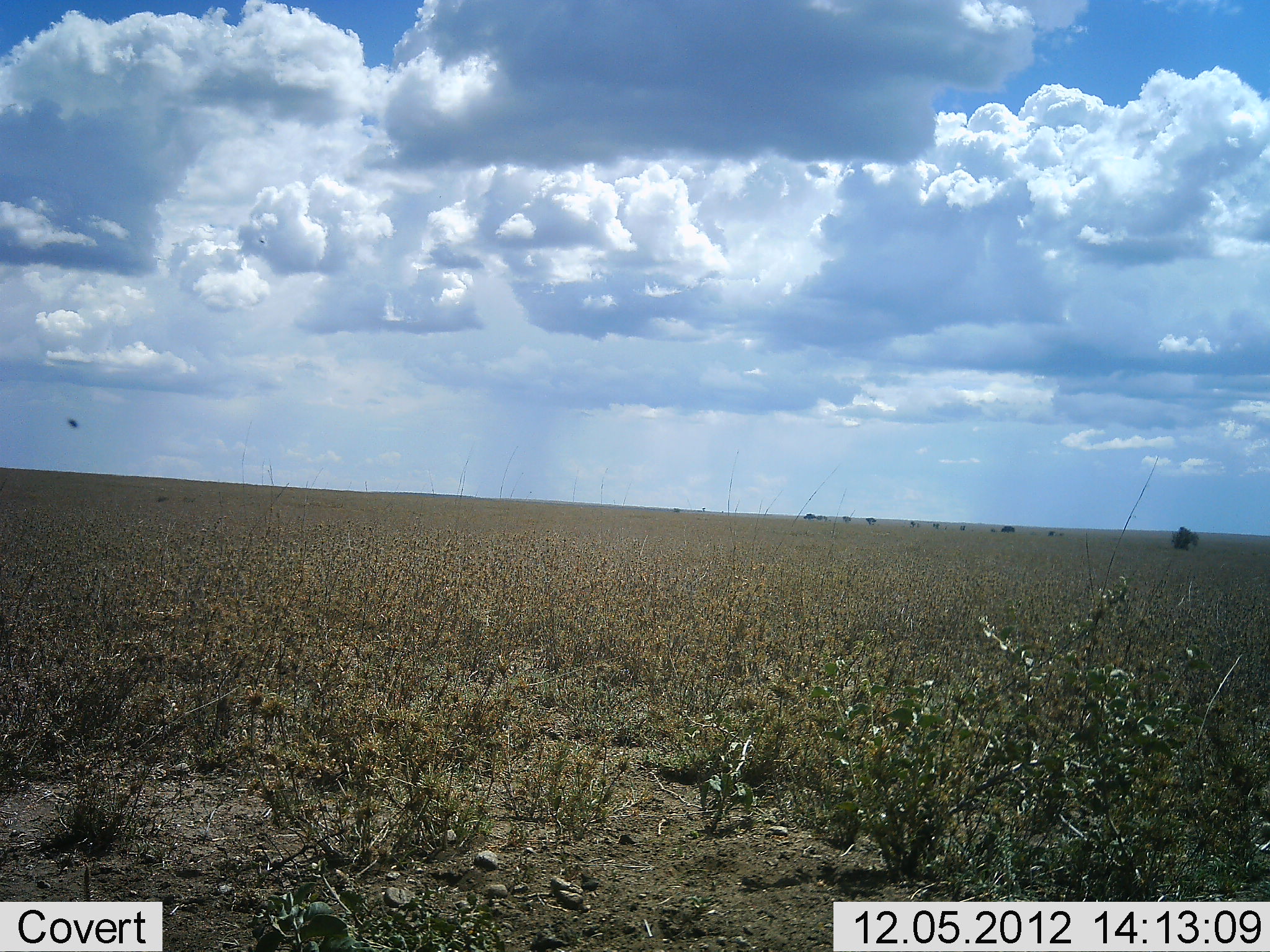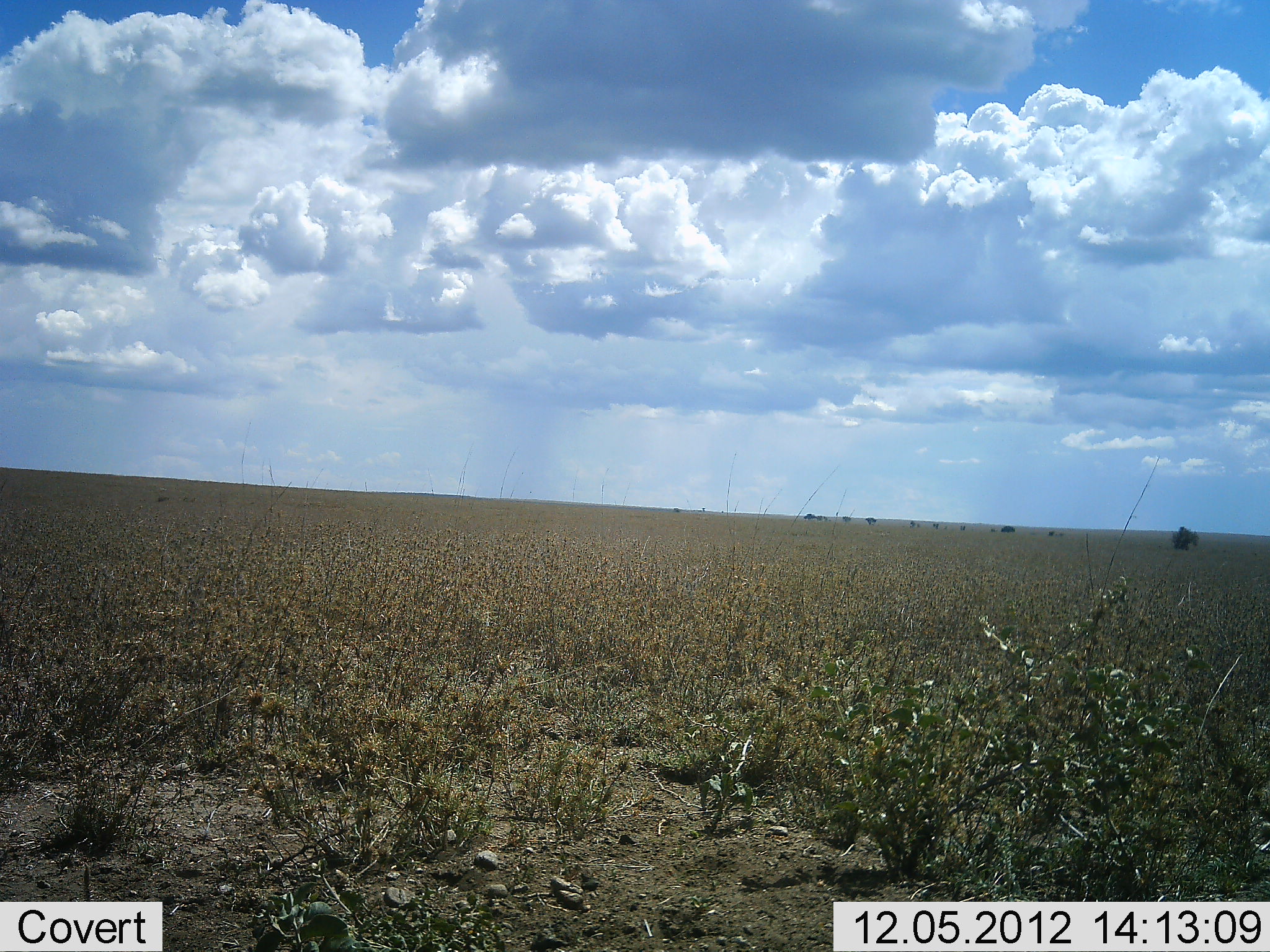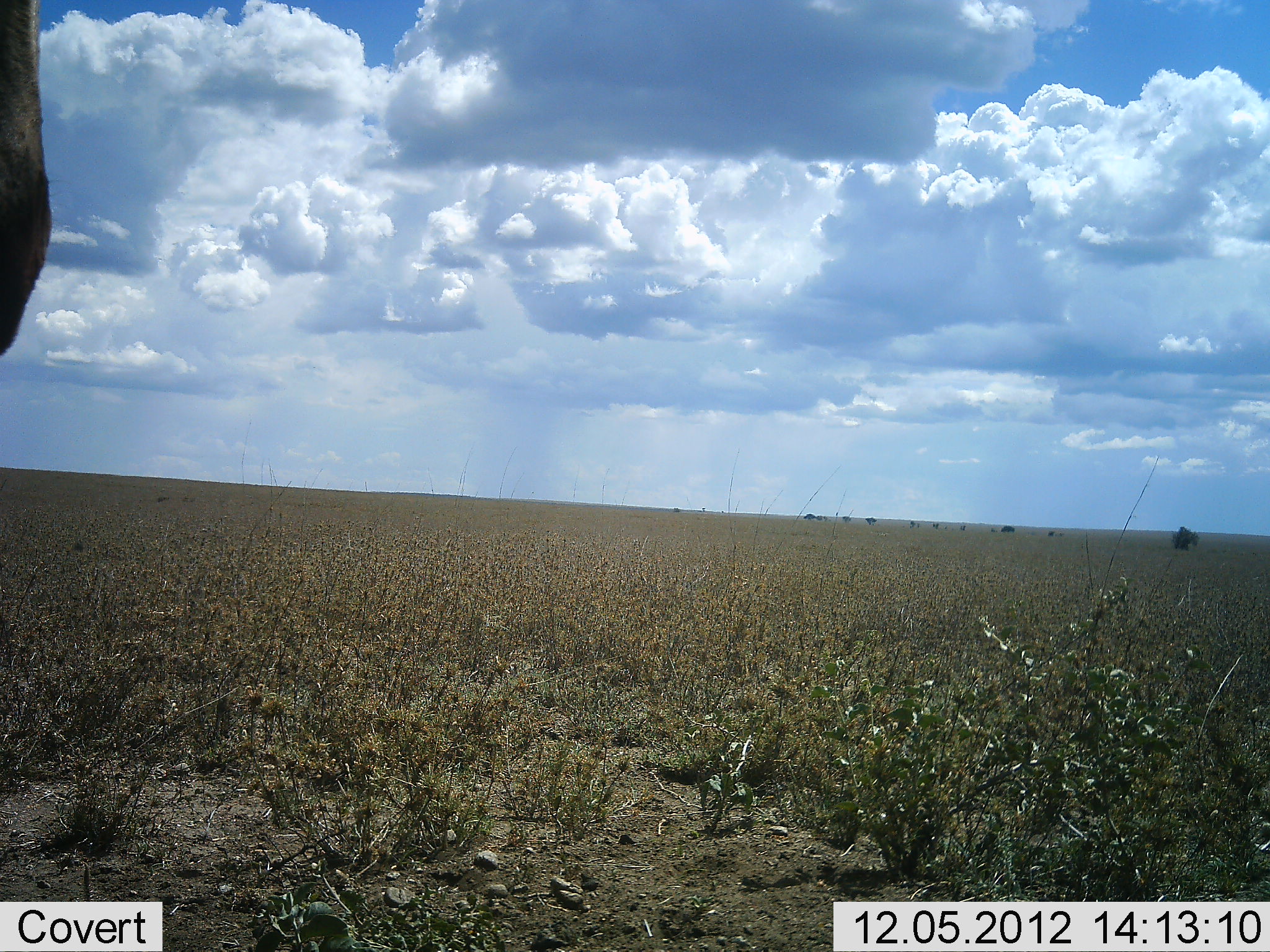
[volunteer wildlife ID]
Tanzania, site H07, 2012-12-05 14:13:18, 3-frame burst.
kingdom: Animalia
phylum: Chordata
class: Mammalia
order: Artiodactyla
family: Bovidae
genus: Connochaetes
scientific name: Connochaetes taurinus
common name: blue wildebeest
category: wildebeest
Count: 1.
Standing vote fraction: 43%.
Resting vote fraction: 0%.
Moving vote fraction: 57%.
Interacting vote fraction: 0%.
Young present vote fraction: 0%.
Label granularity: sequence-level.